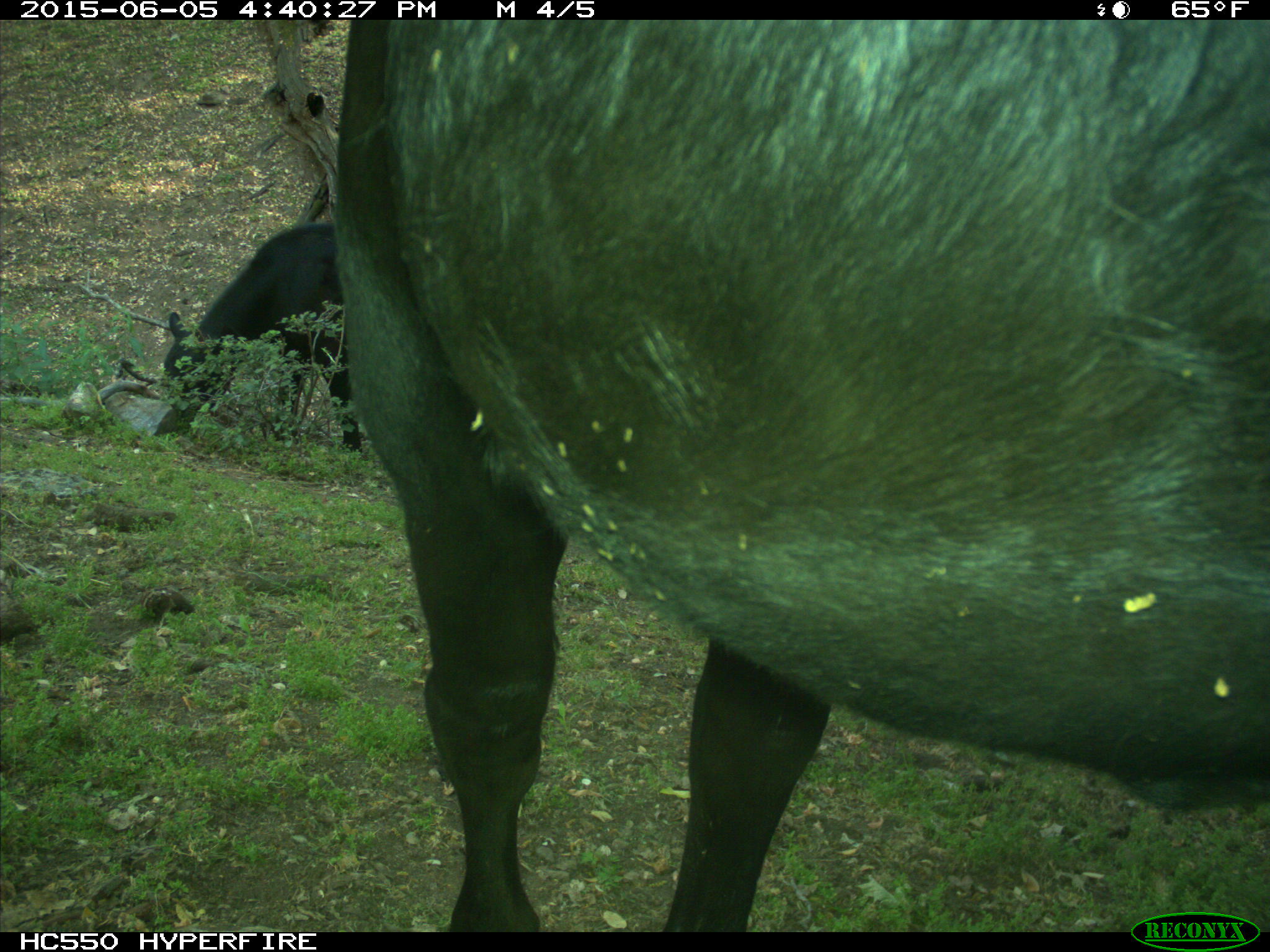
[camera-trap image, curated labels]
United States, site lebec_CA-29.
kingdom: Animalia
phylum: Chordata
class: Mammalia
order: Artiodactyla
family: Bovidae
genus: Bos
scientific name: Bos taurus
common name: domestic cow